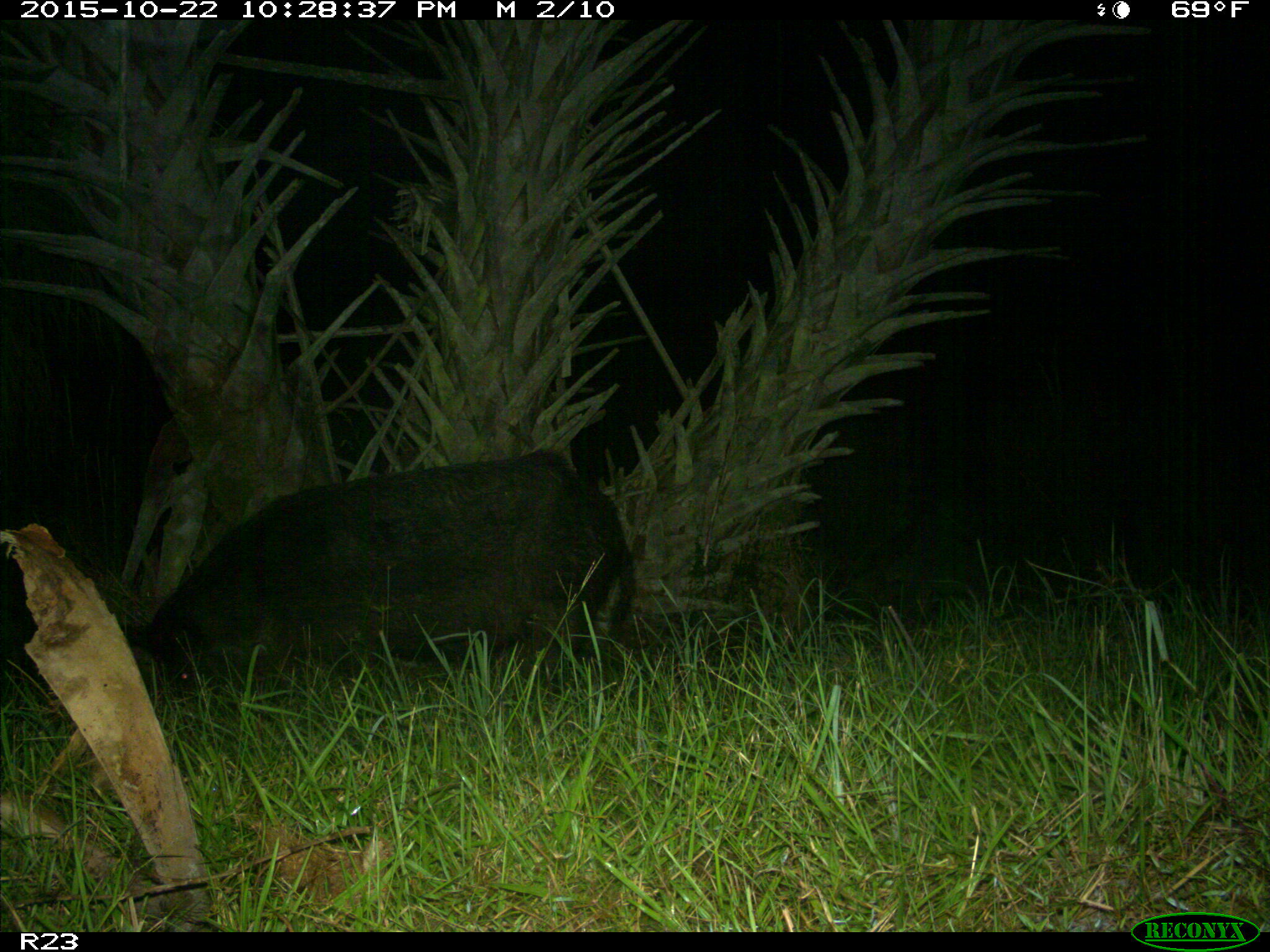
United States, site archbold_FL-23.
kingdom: Animalia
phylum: Chordata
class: Mammalia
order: Artiodactyla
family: Suidae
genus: Sus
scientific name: Sus scrofa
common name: wild boar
Sus scrofa (wild boar).